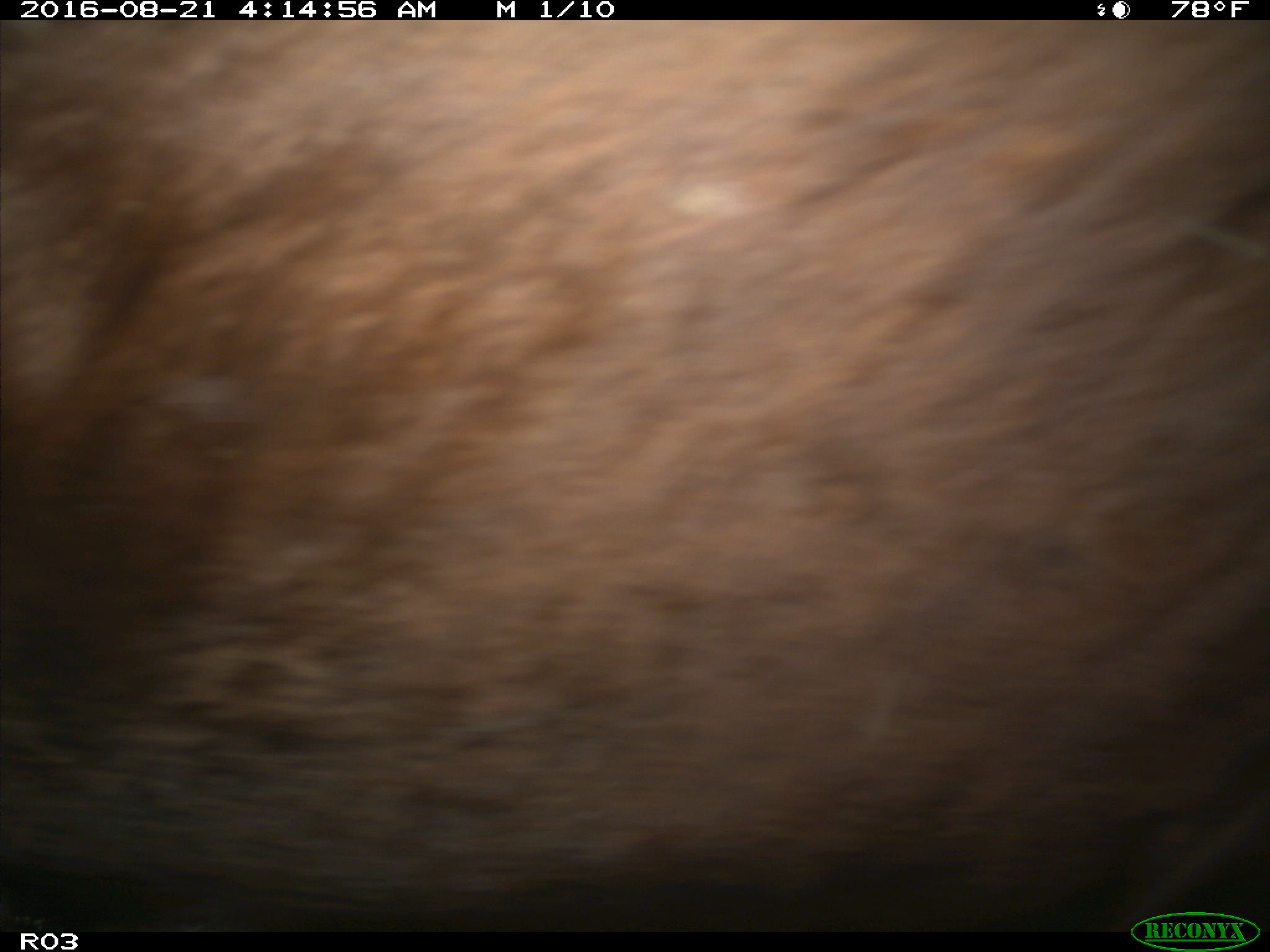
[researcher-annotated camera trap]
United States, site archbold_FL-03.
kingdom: Animalia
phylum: Chordata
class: Mammalia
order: Artiodactyla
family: Bovidae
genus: Bos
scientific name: Bos taurus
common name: domestic cow